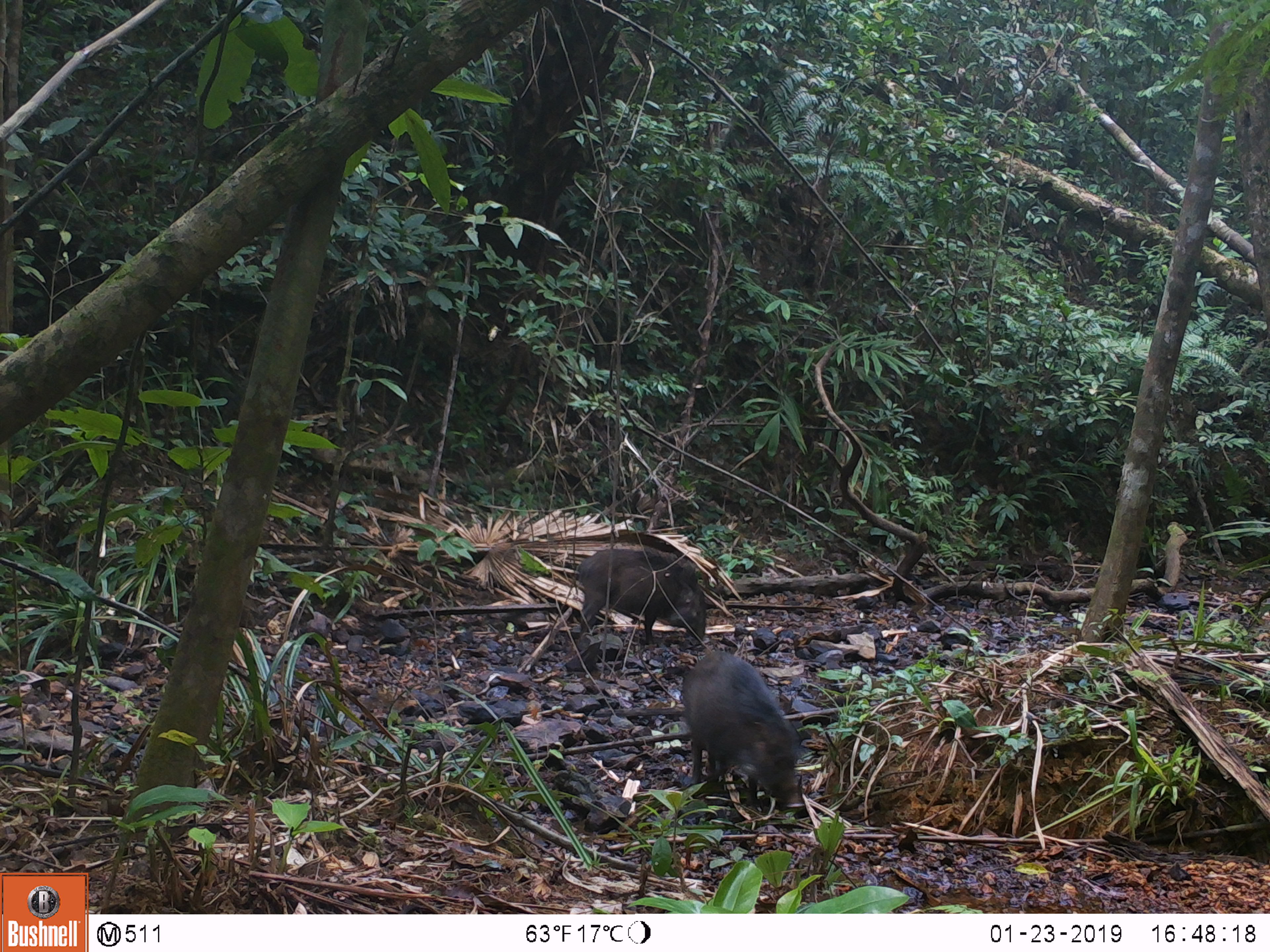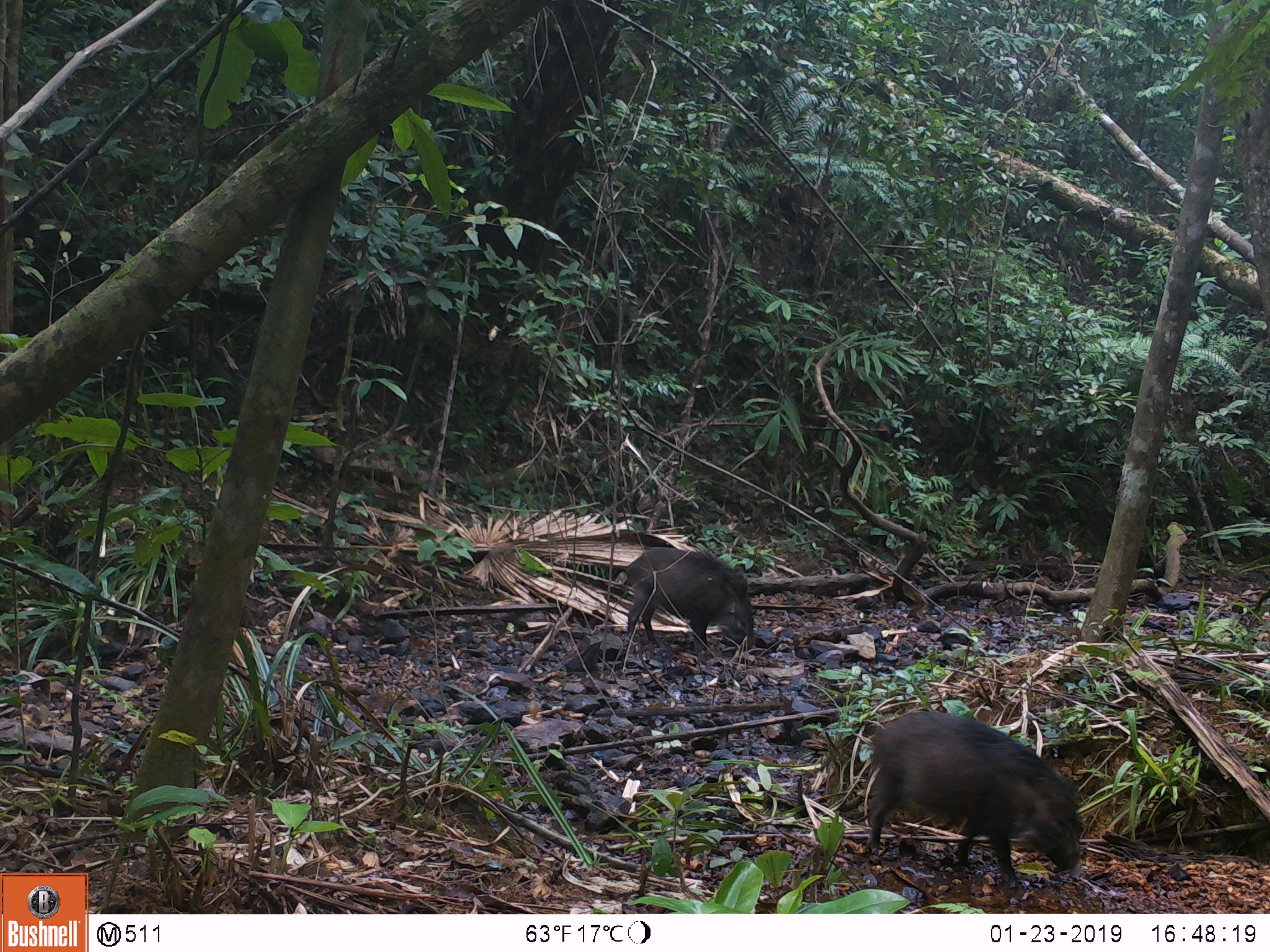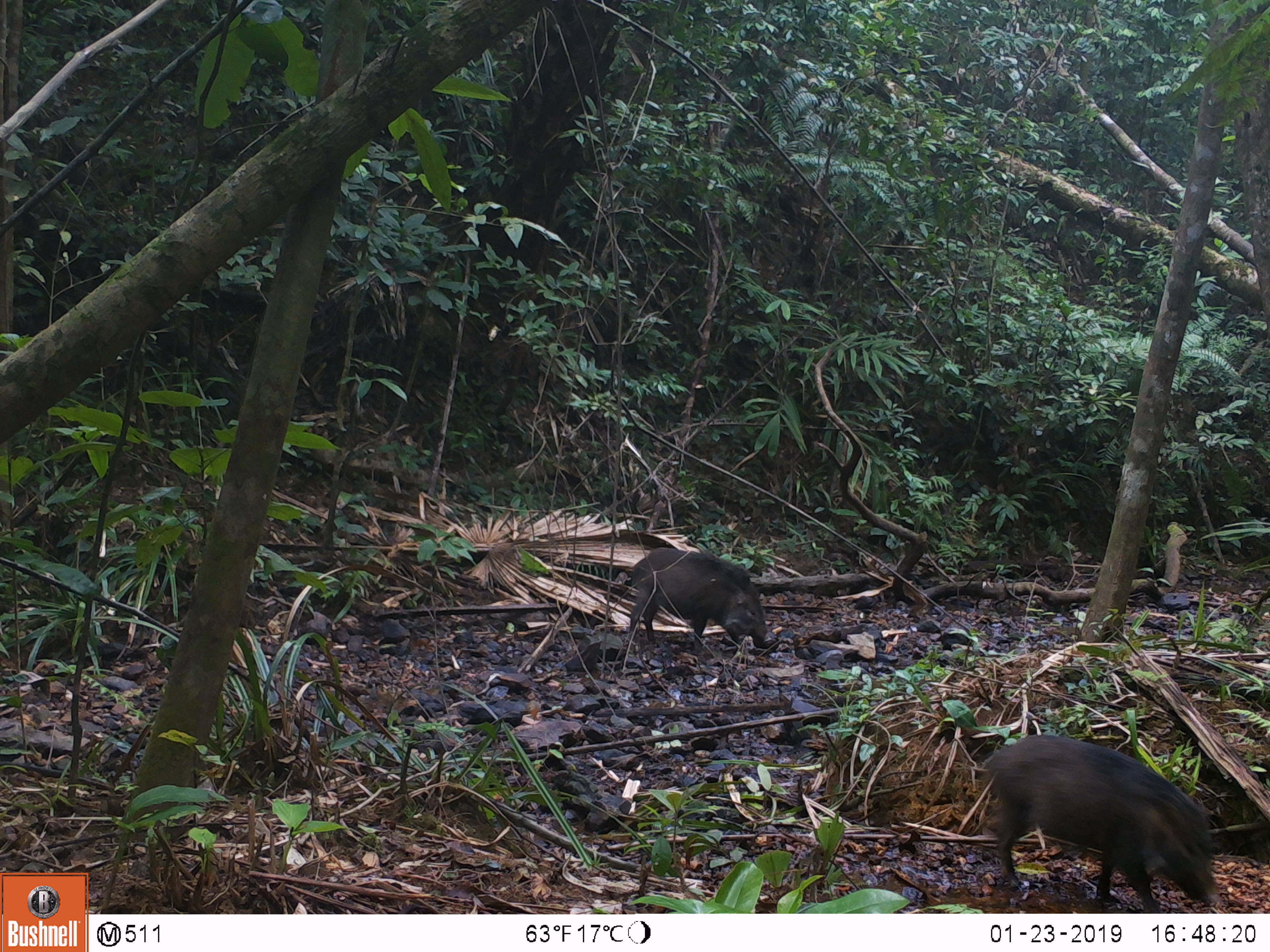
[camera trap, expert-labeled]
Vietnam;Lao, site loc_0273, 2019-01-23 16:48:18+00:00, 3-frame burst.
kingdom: Animalia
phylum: Chordata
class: Mammalia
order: Artiodactyla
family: Suidae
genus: Sus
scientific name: Sus scrofa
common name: eurasian wild pig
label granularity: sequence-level